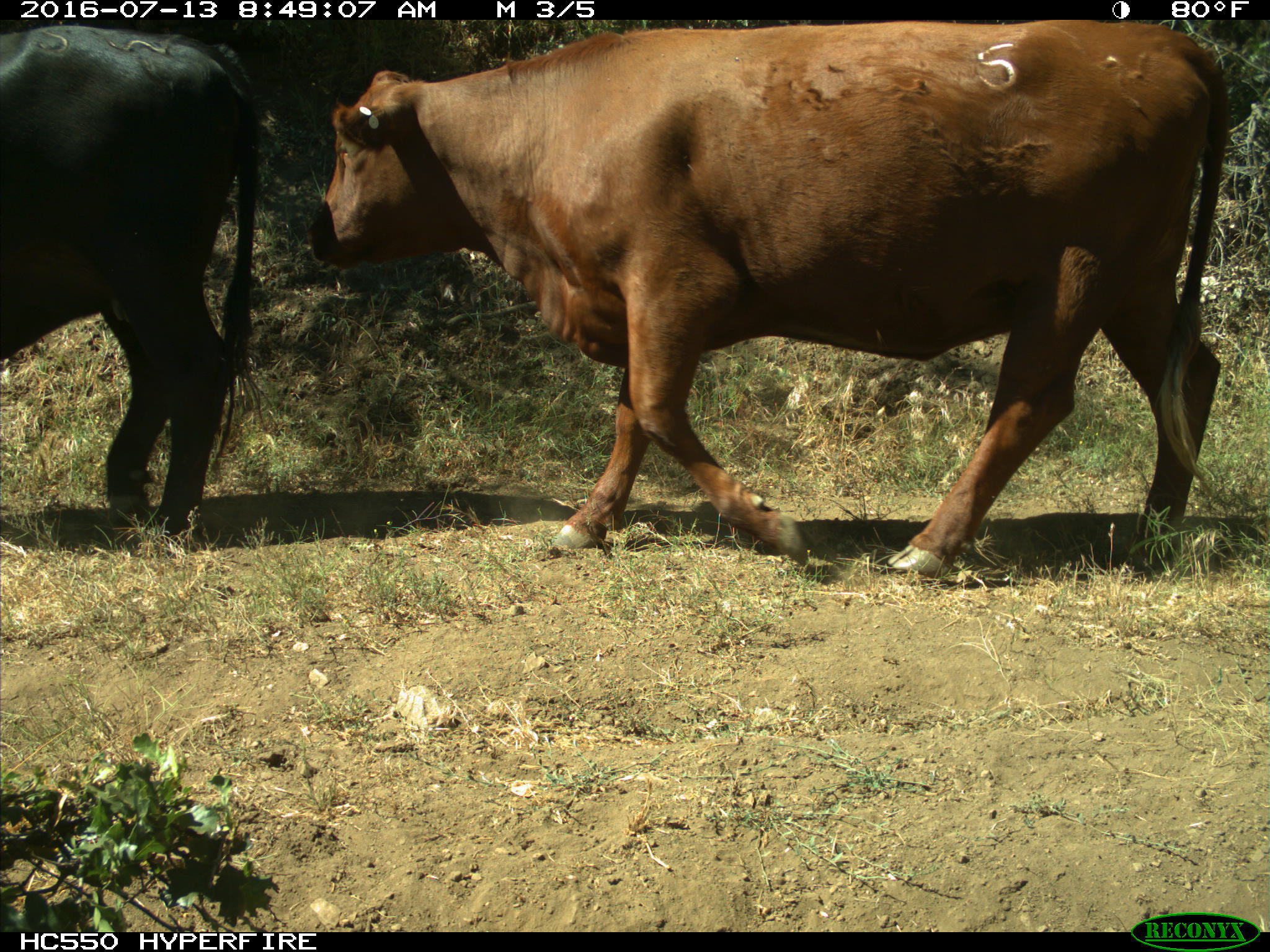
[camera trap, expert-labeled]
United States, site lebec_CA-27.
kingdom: Animalia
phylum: Chordata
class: Mammalia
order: Artiodactyla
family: Bovidae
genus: Bos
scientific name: Bos taurus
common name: domestic cow